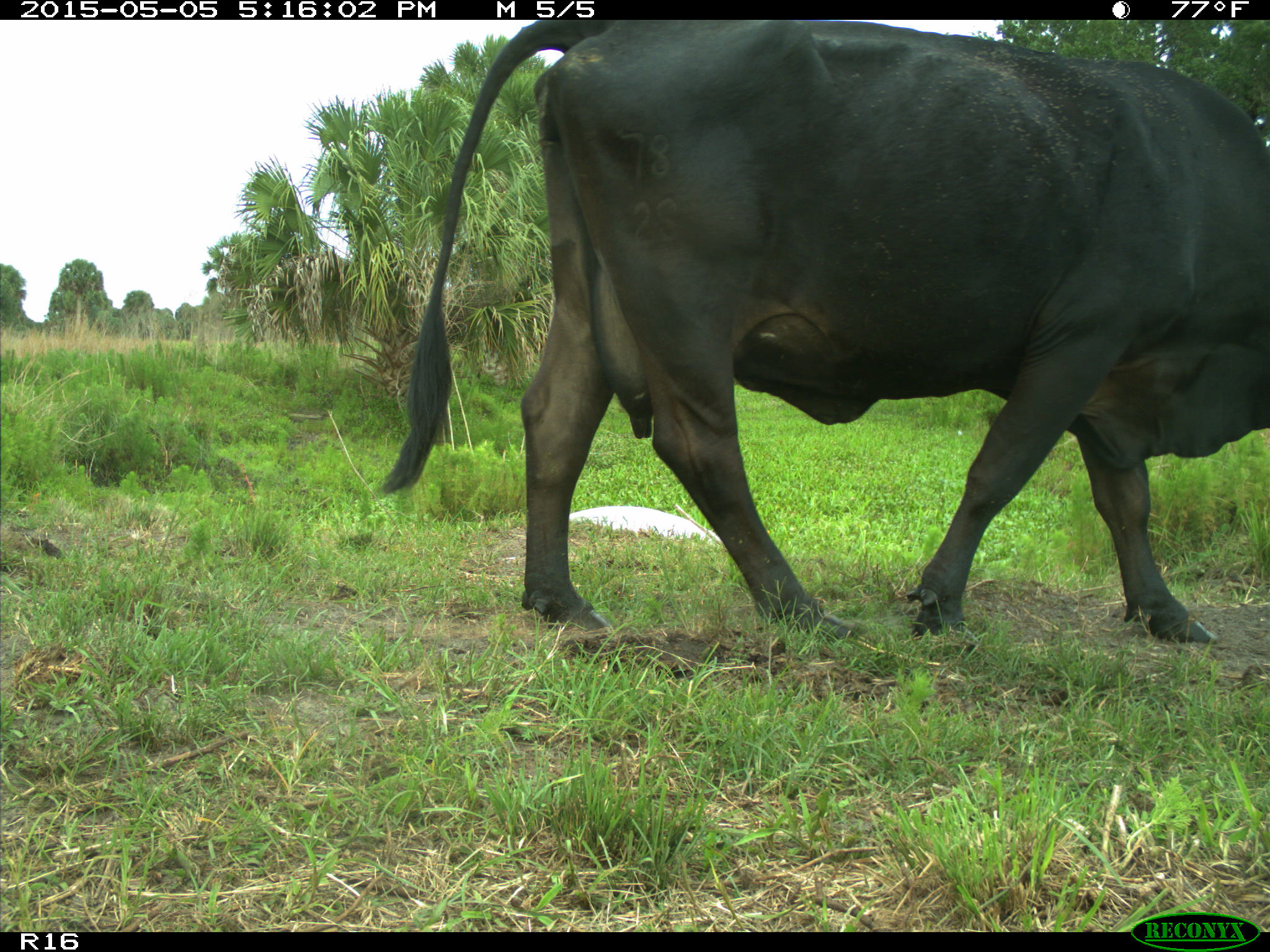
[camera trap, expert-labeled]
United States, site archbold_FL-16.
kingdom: Animalia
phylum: Chordata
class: Mammalia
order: Artiodactyla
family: Bovidae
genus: Bos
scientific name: Bos taurus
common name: domestic cow